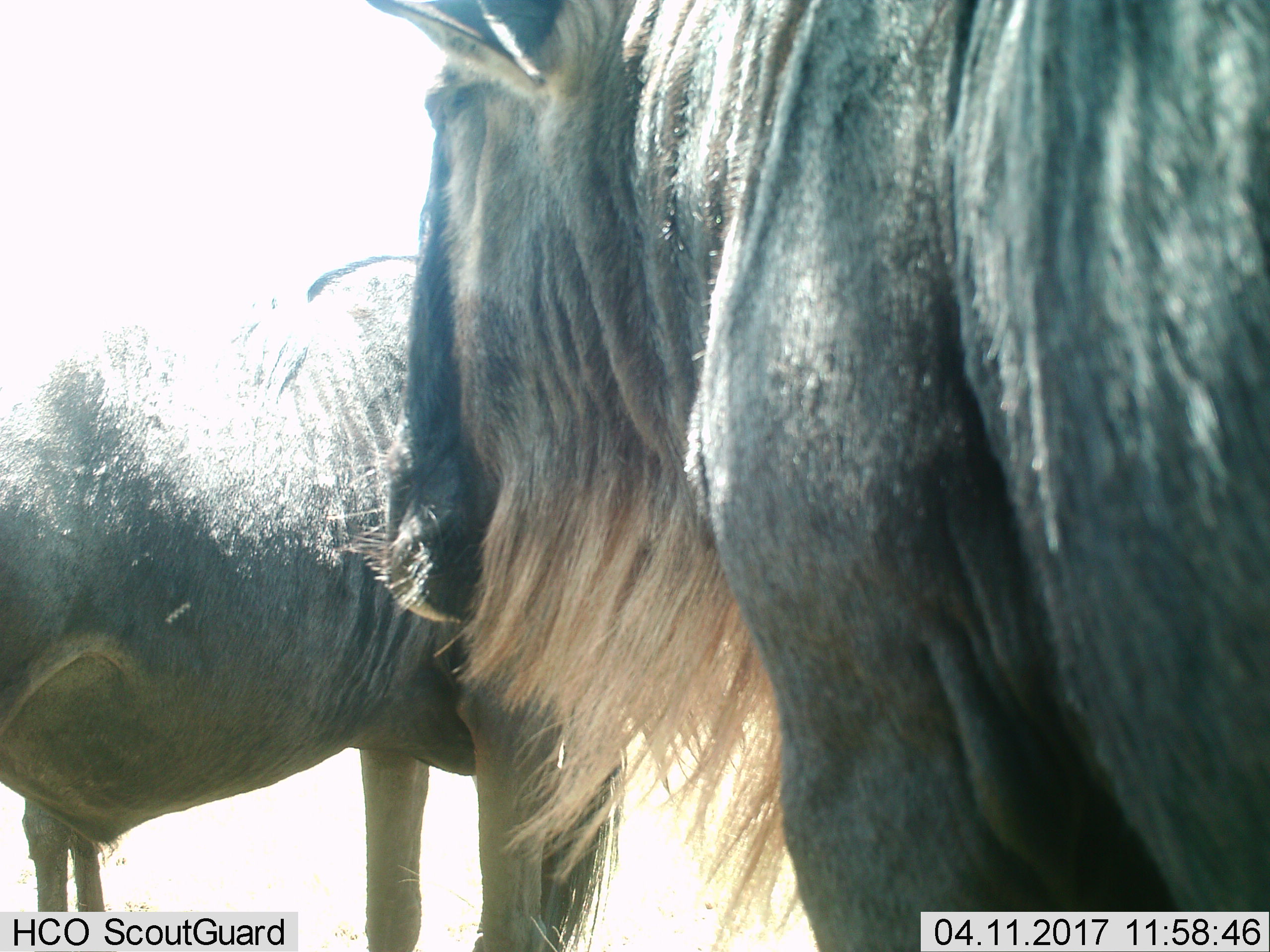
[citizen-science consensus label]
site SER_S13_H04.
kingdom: Animalia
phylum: Chordata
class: Mammalia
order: Artiodactyla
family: Bovidae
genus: Connochaetes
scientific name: Connochaetes taurinus taurinus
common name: blue wildebeest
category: wildebeestblue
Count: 2.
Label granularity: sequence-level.